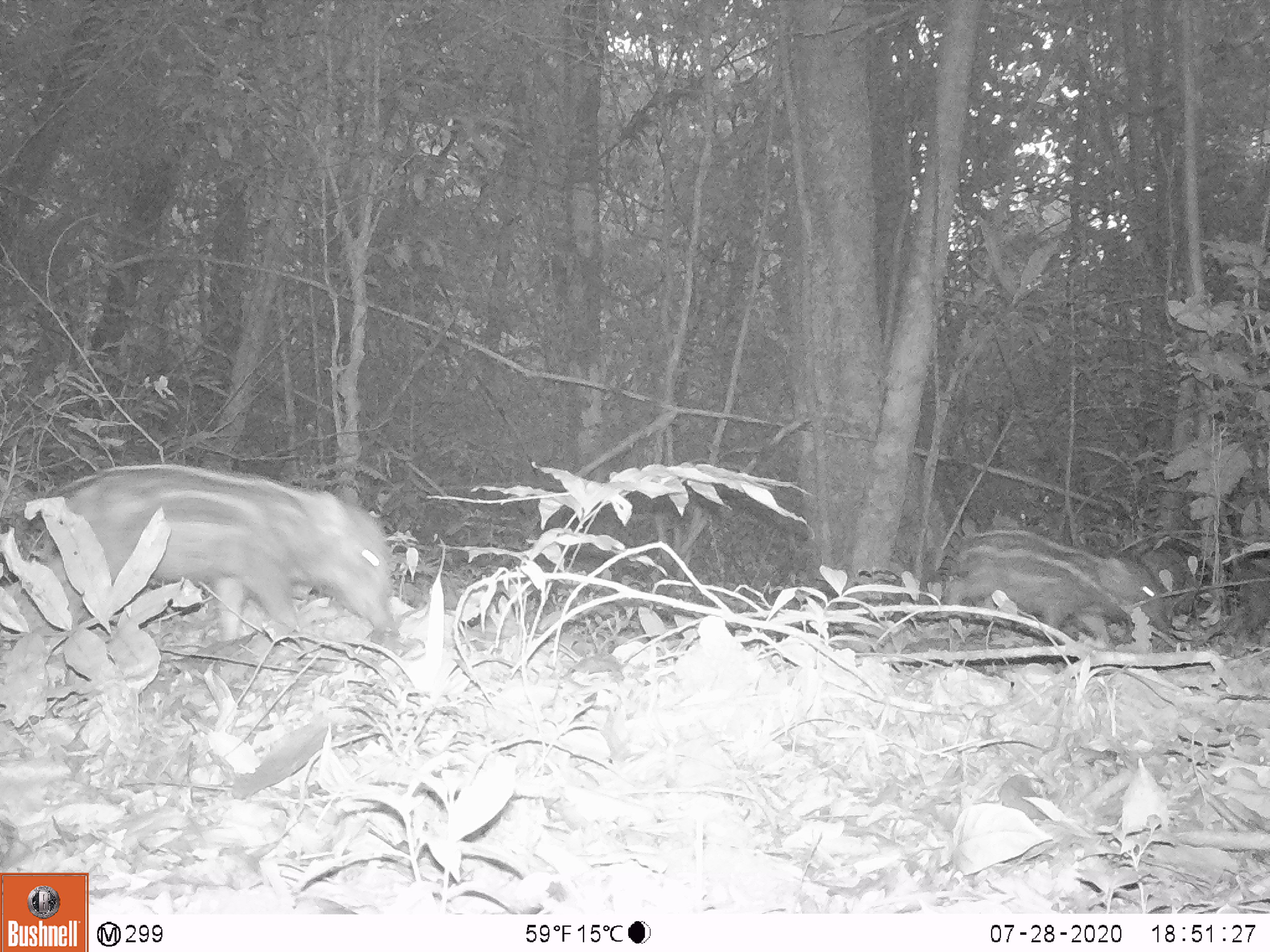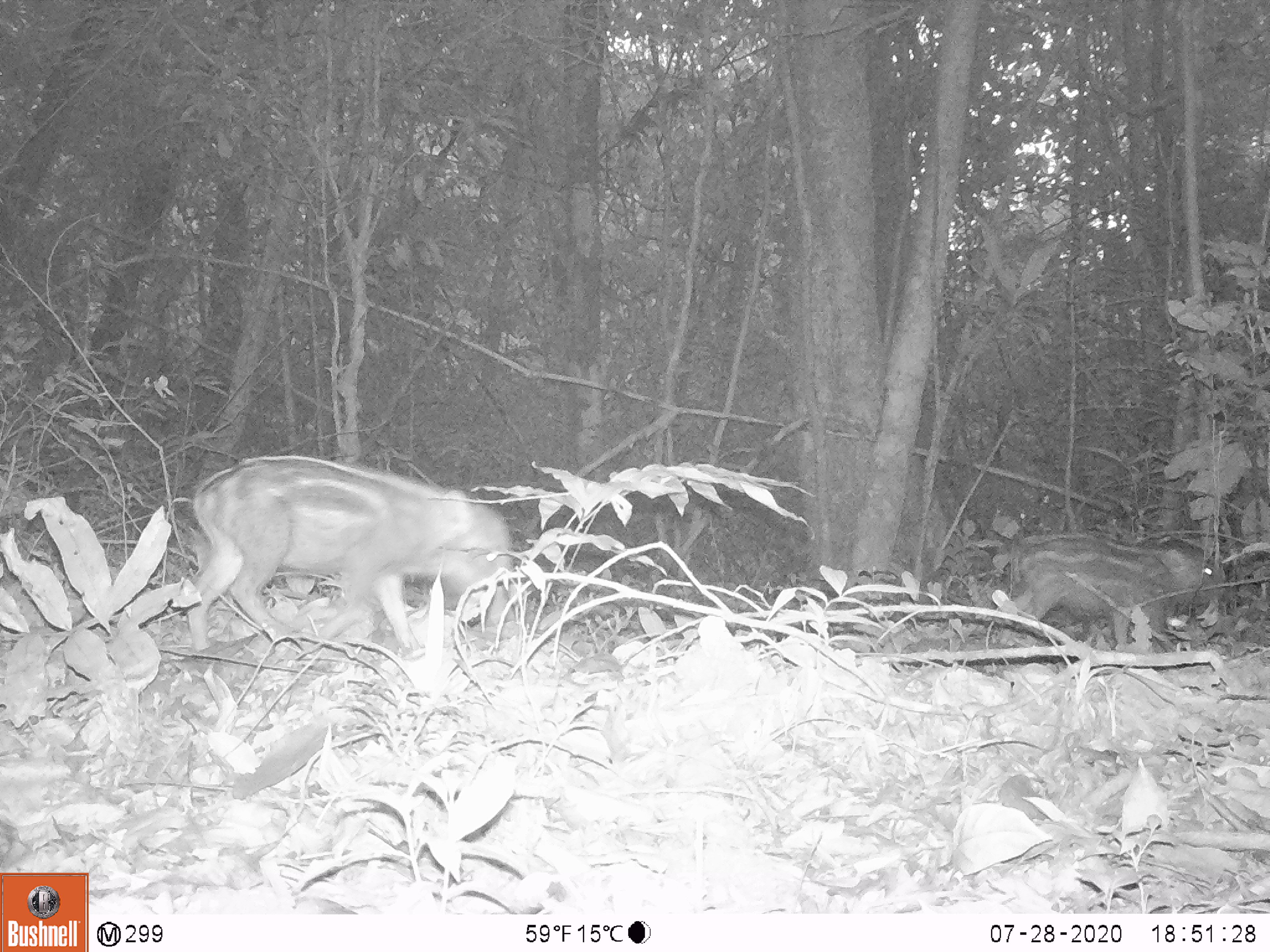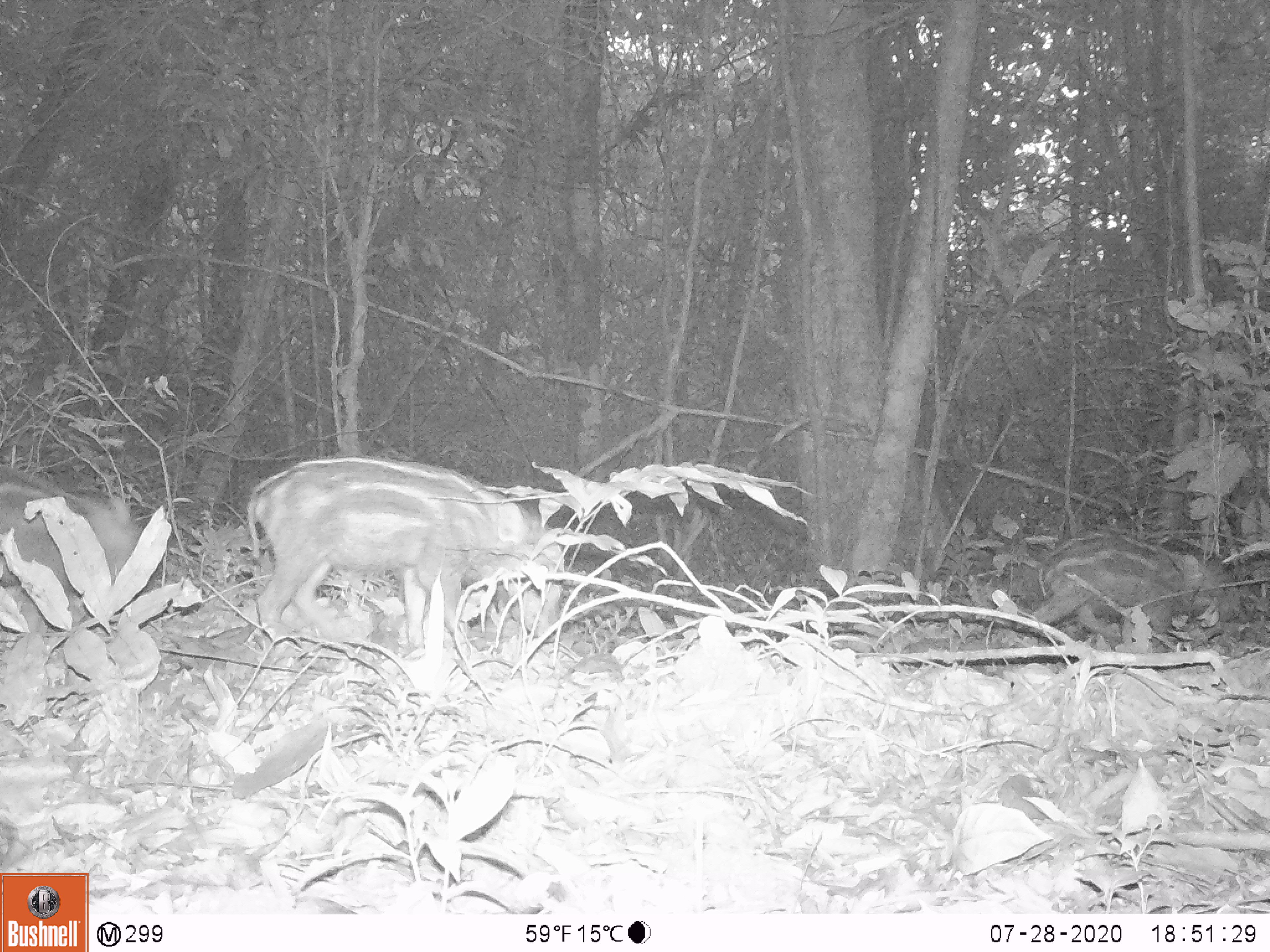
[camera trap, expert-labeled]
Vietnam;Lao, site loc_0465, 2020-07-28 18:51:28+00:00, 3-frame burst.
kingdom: Animalia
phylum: Chordata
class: Mammalia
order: Artiodactyla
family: Suidae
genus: Sus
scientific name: Sus scrofa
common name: eurasian wild pig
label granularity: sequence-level